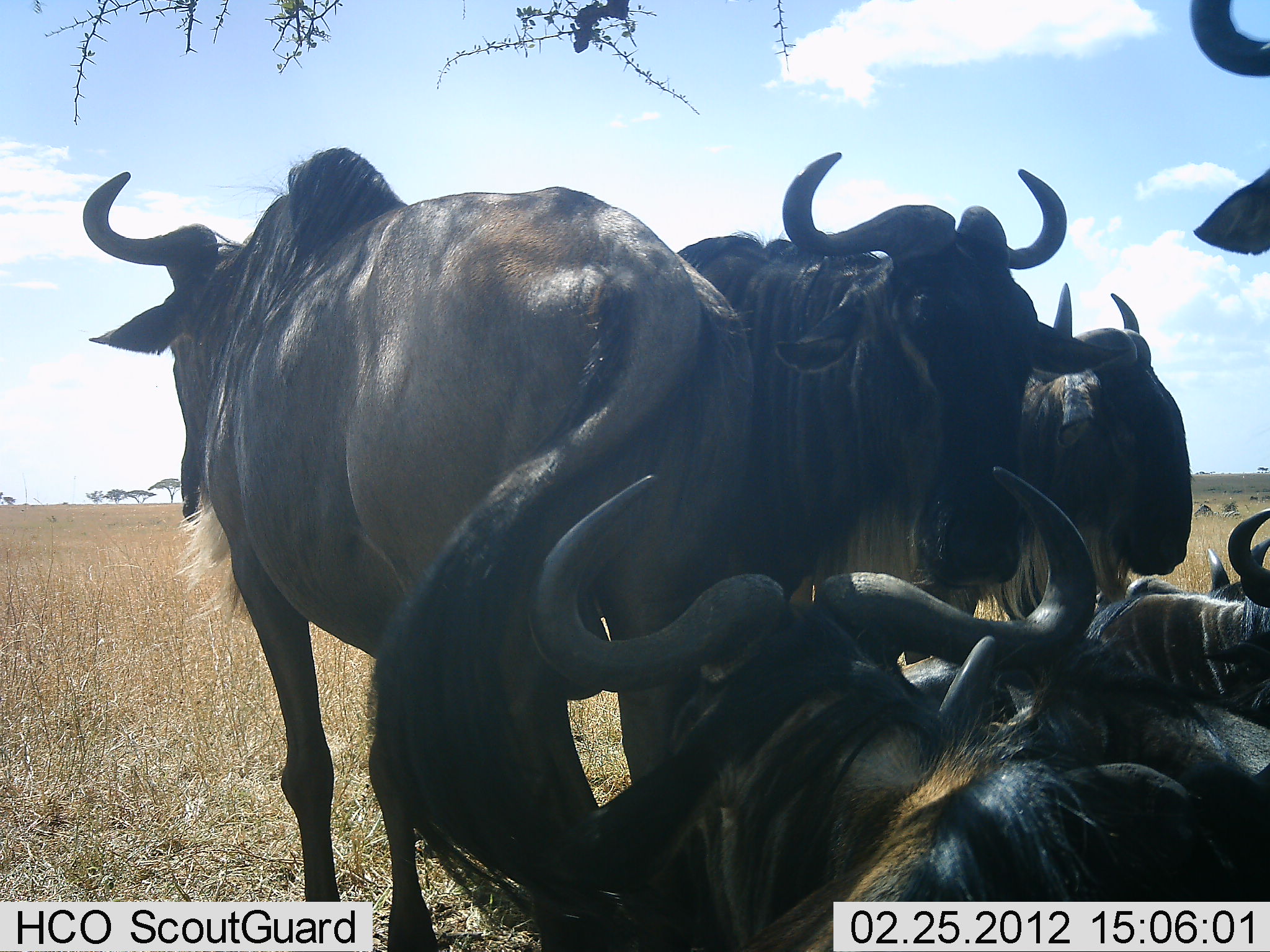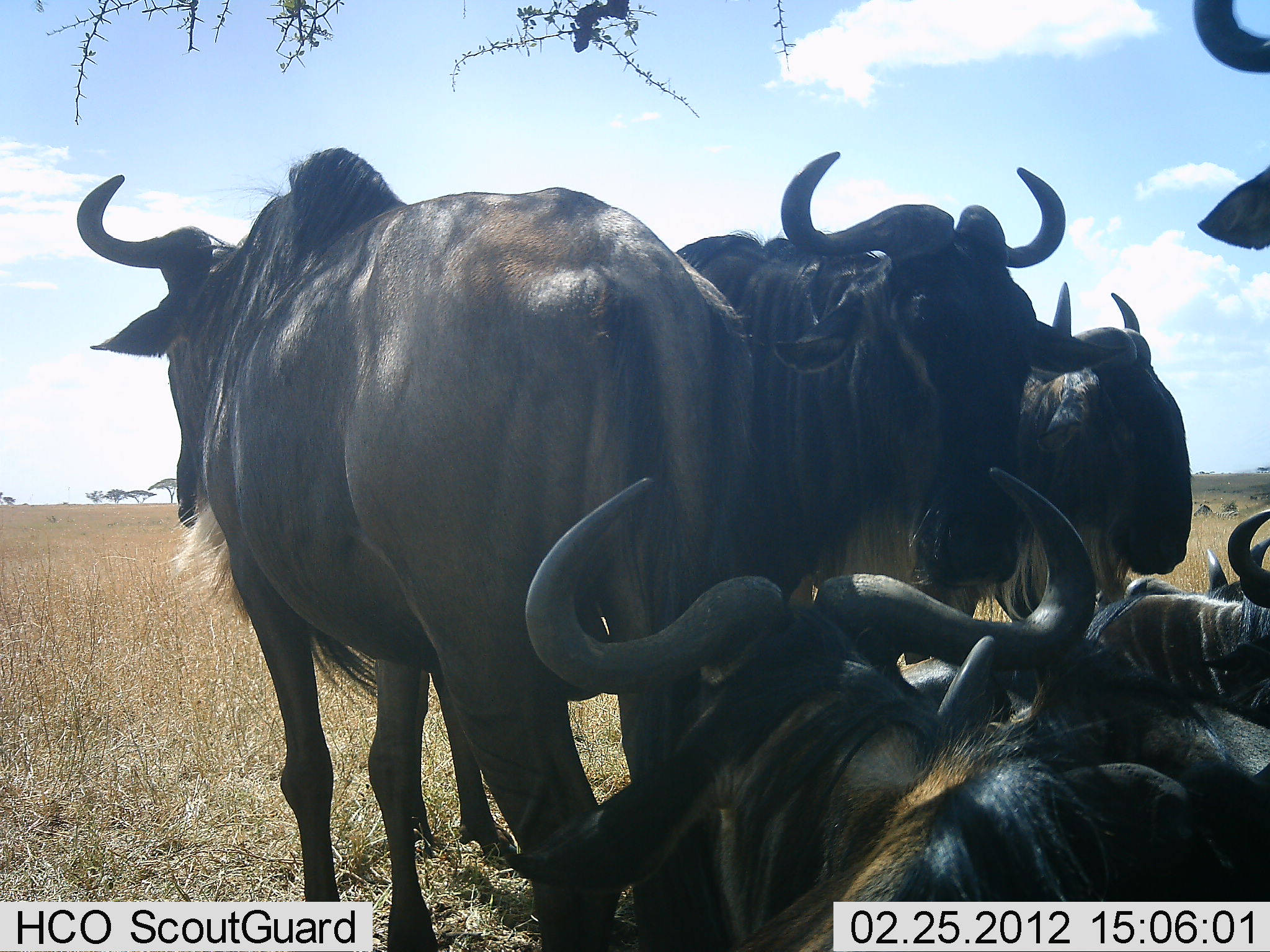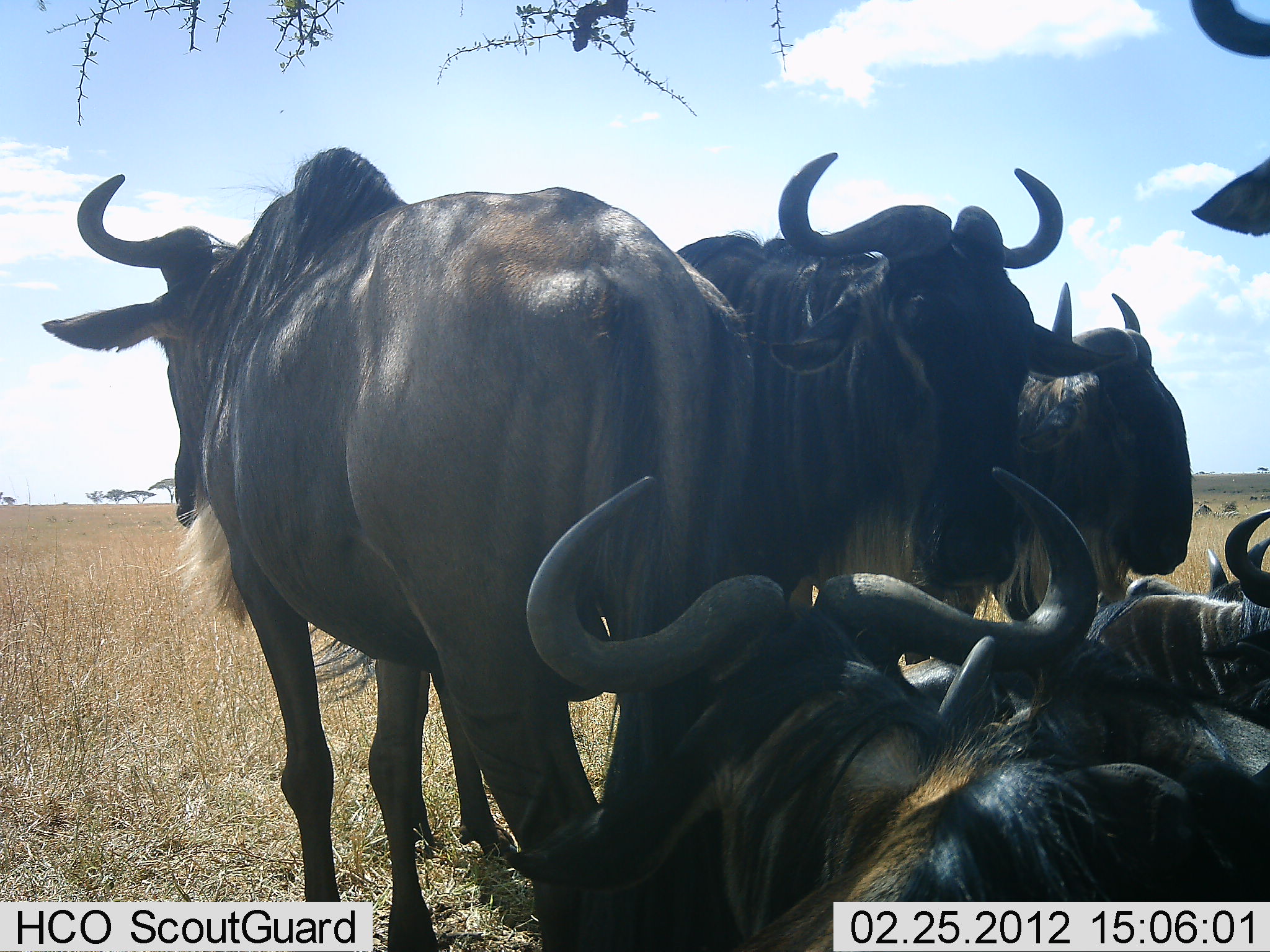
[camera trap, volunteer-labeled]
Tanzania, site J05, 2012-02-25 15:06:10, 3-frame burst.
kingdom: Animalia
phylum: Chordata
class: Mammalia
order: Artiodactyla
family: Bovidae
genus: Connochaetes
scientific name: Connochaetes taurinus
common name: blue wildebeest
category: wildebeest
Wildebeest (blue wildebeest) (Connochaetes taurinus), count 7. Behavior (volunteer vote fractions): standing 88%, resting 94%, moving 0%, interacting 6%. Young present (vote fraction): 0%. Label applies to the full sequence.